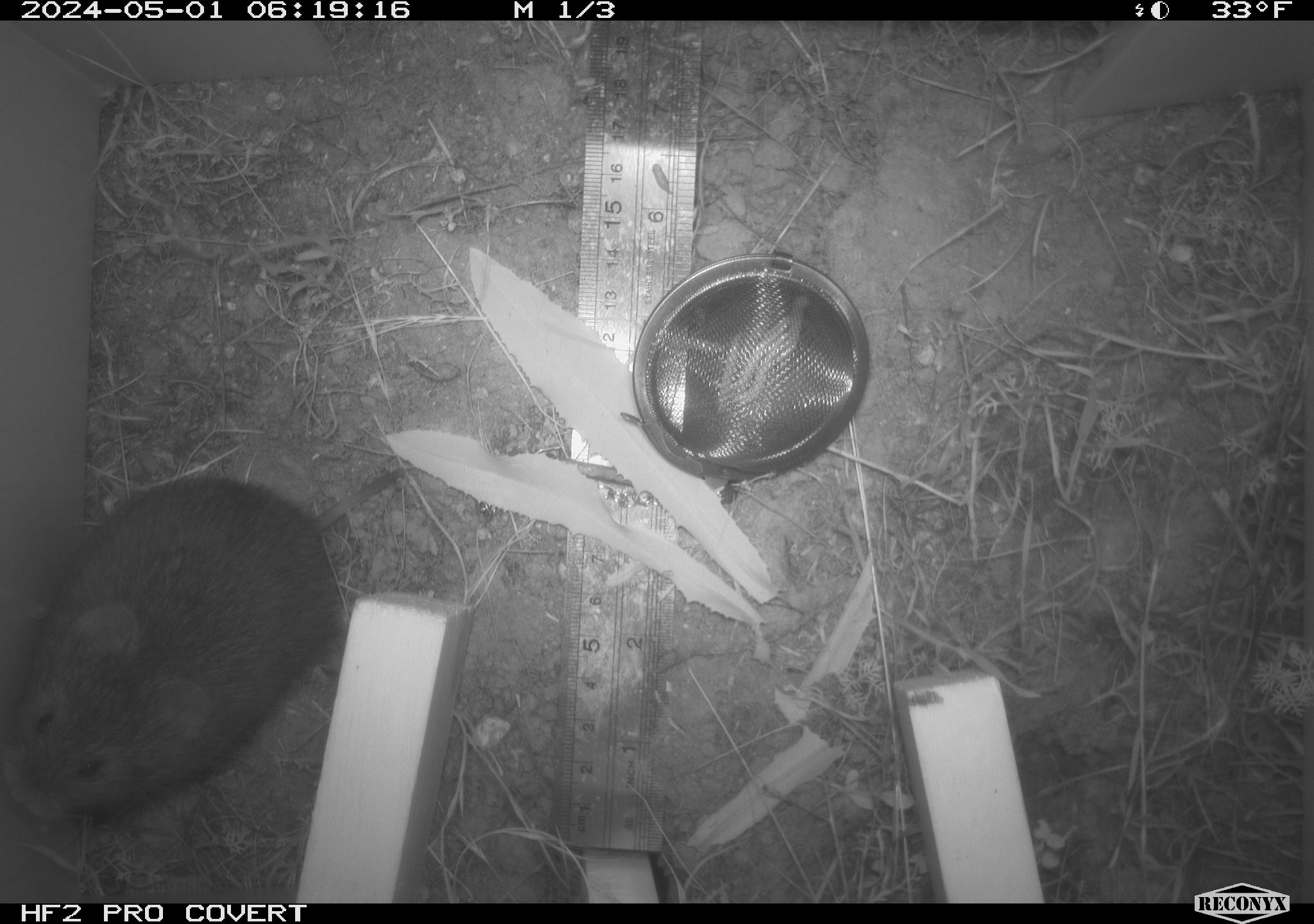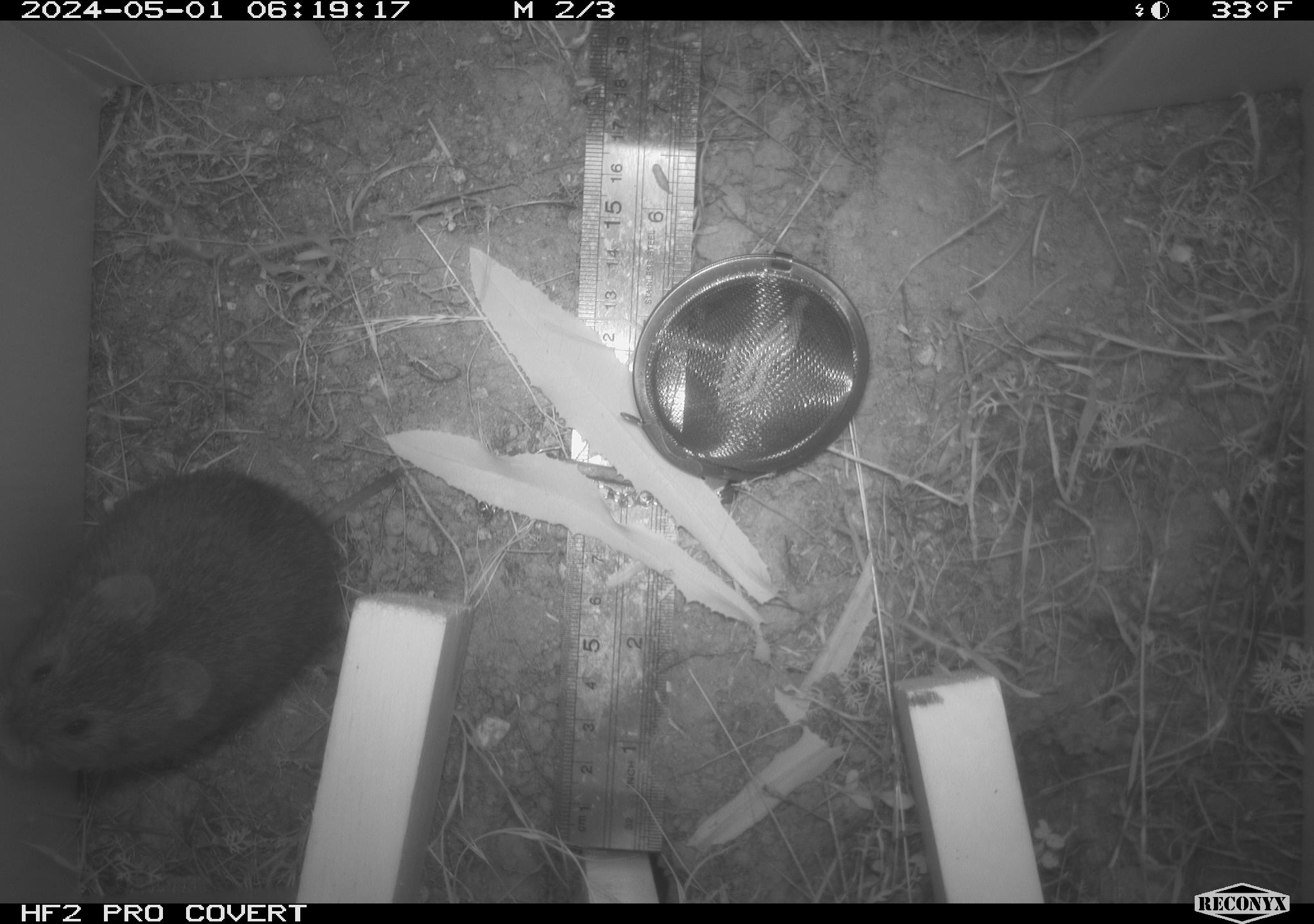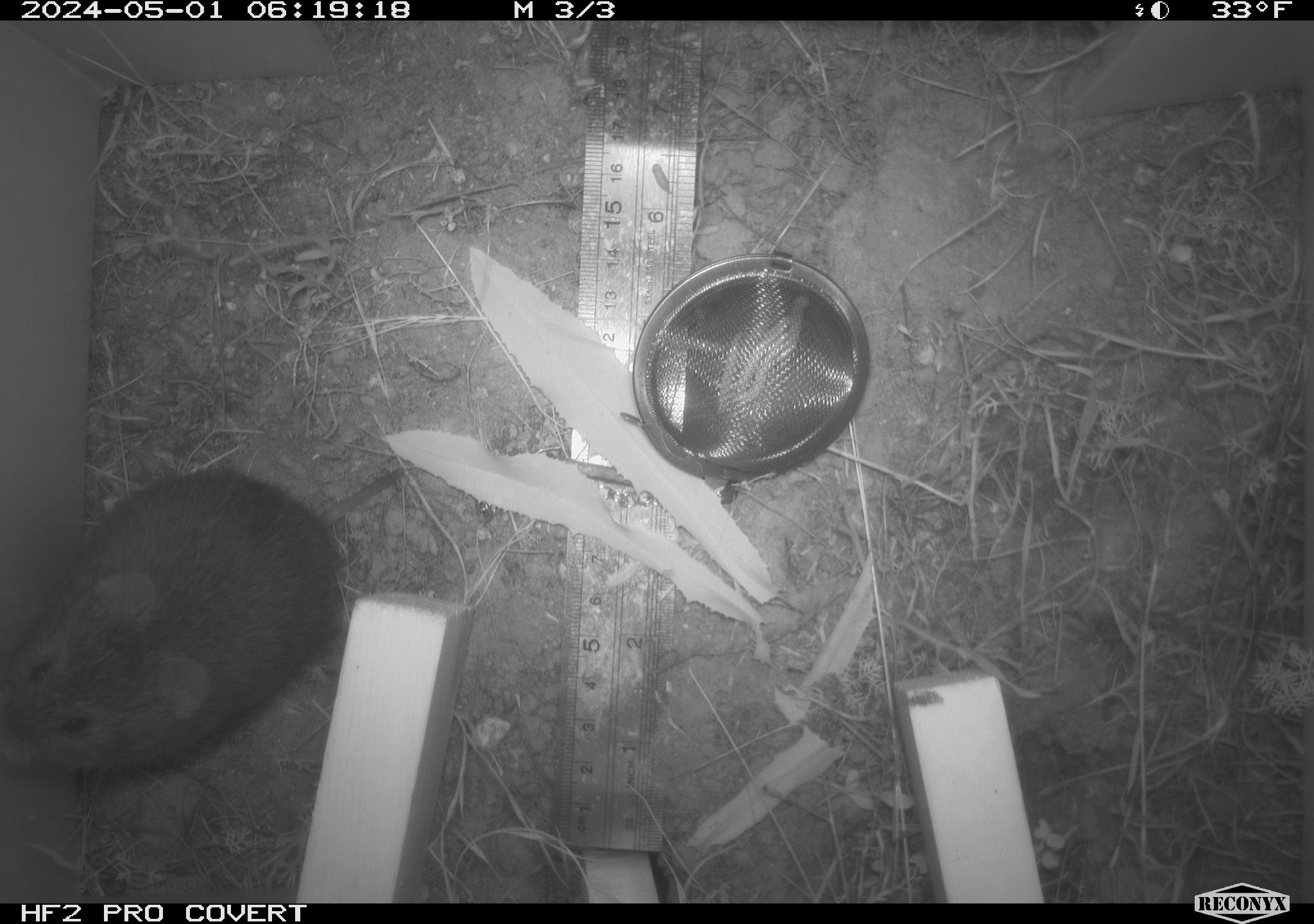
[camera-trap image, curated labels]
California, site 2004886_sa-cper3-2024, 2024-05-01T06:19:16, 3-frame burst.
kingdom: Animalia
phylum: Chordata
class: Mammalia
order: Rodentia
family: Cricetidae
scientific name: Arvicolinae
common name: voles, lemmings, and muskrats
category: arvicolinae subfamily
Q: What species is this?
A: Arvicolinae subfamily (voles, lemmings, and muskrats) (Arvicolinae).